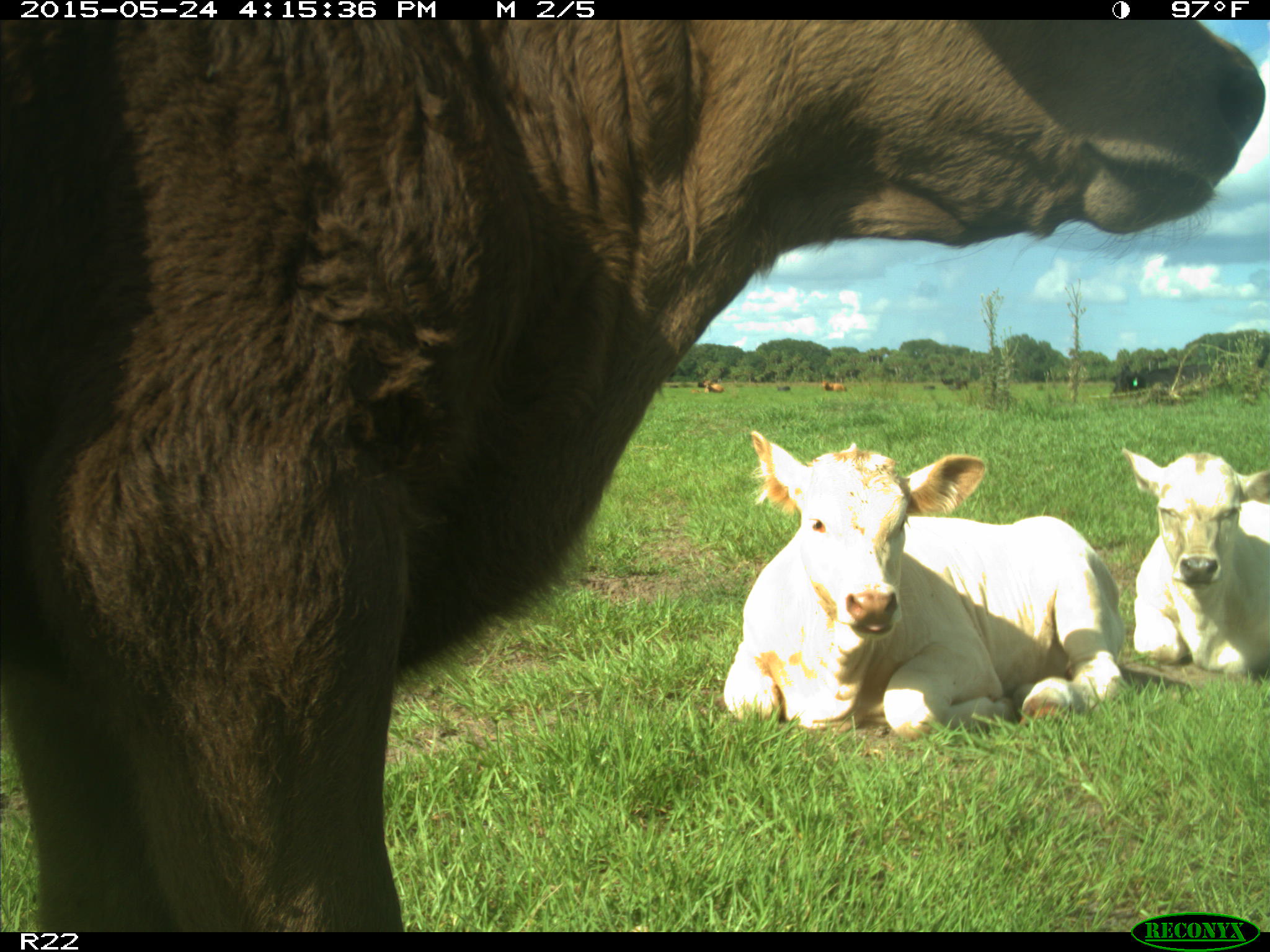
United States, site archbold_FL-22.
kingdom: Animalia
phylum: Chordata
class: Mammalia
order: Artiodactyla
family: Bovidae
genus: Bos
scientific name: Bos taurus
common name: domestic cow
Bos taurus (domestic cow).